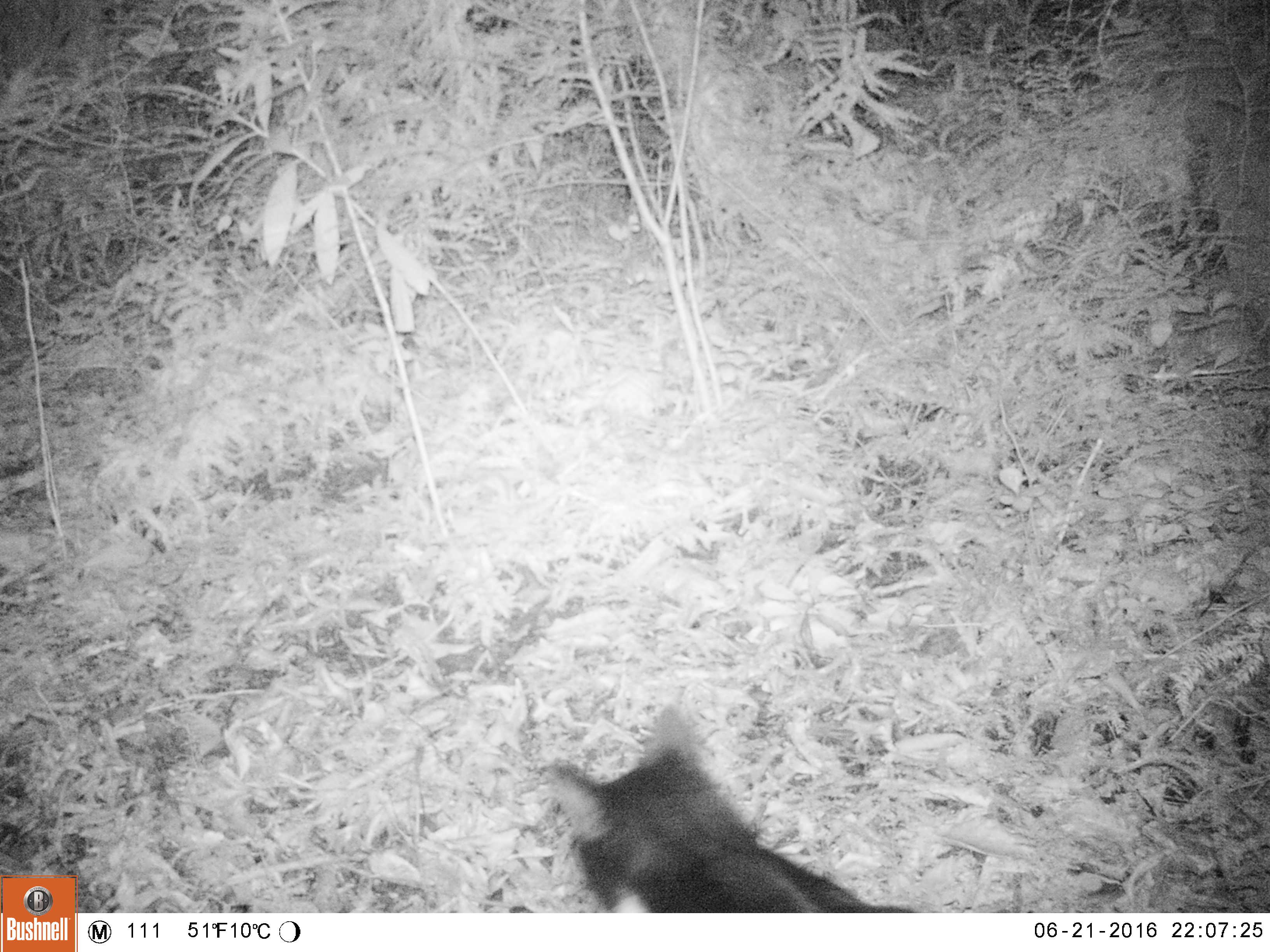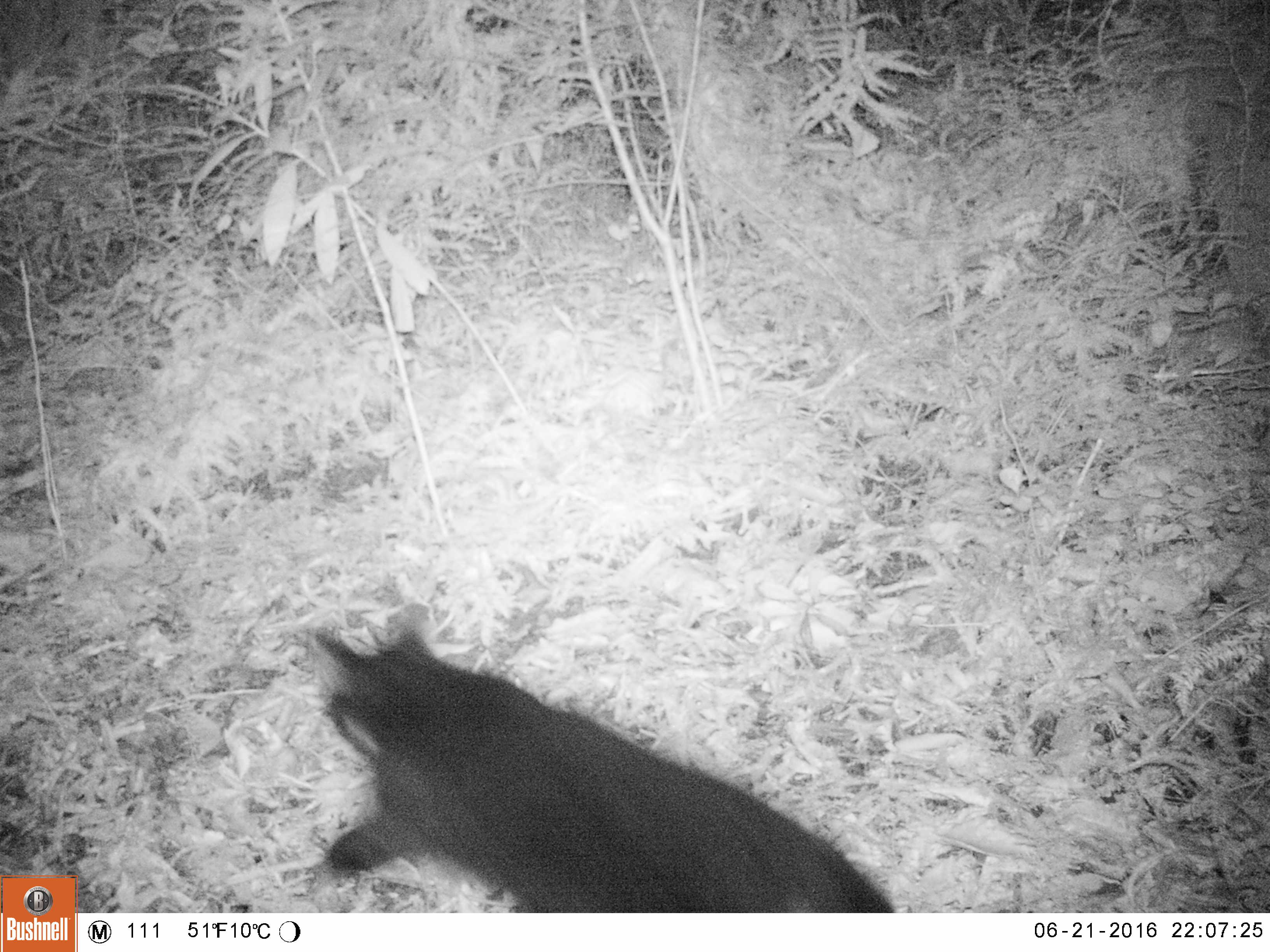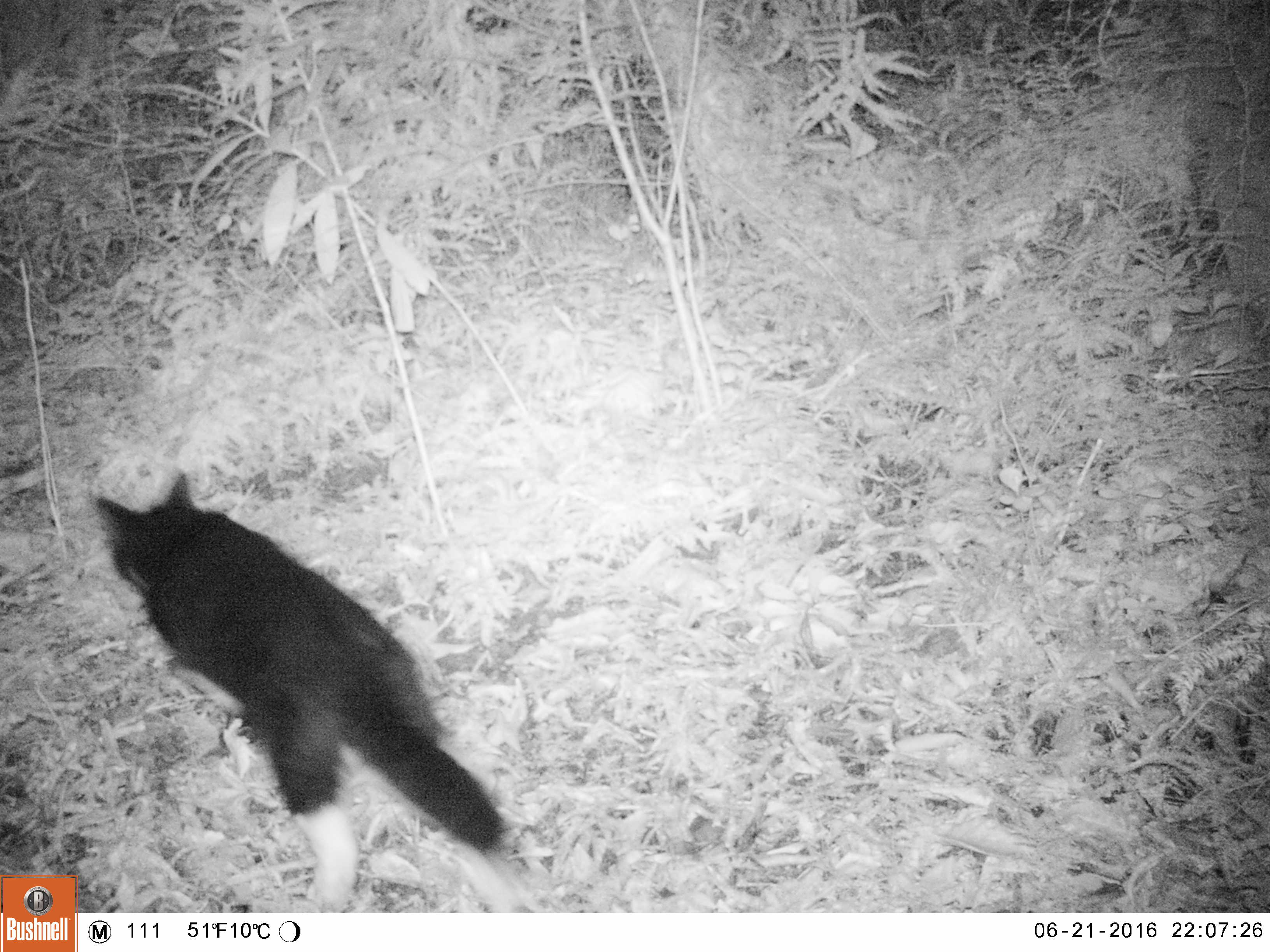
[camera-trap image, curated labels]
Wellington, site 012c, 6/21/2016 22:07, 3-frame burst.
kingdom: Animalia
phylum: Chordata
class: Mammalia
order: Carnivora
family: Felidae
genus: Felis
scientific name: Felis catus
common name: cat